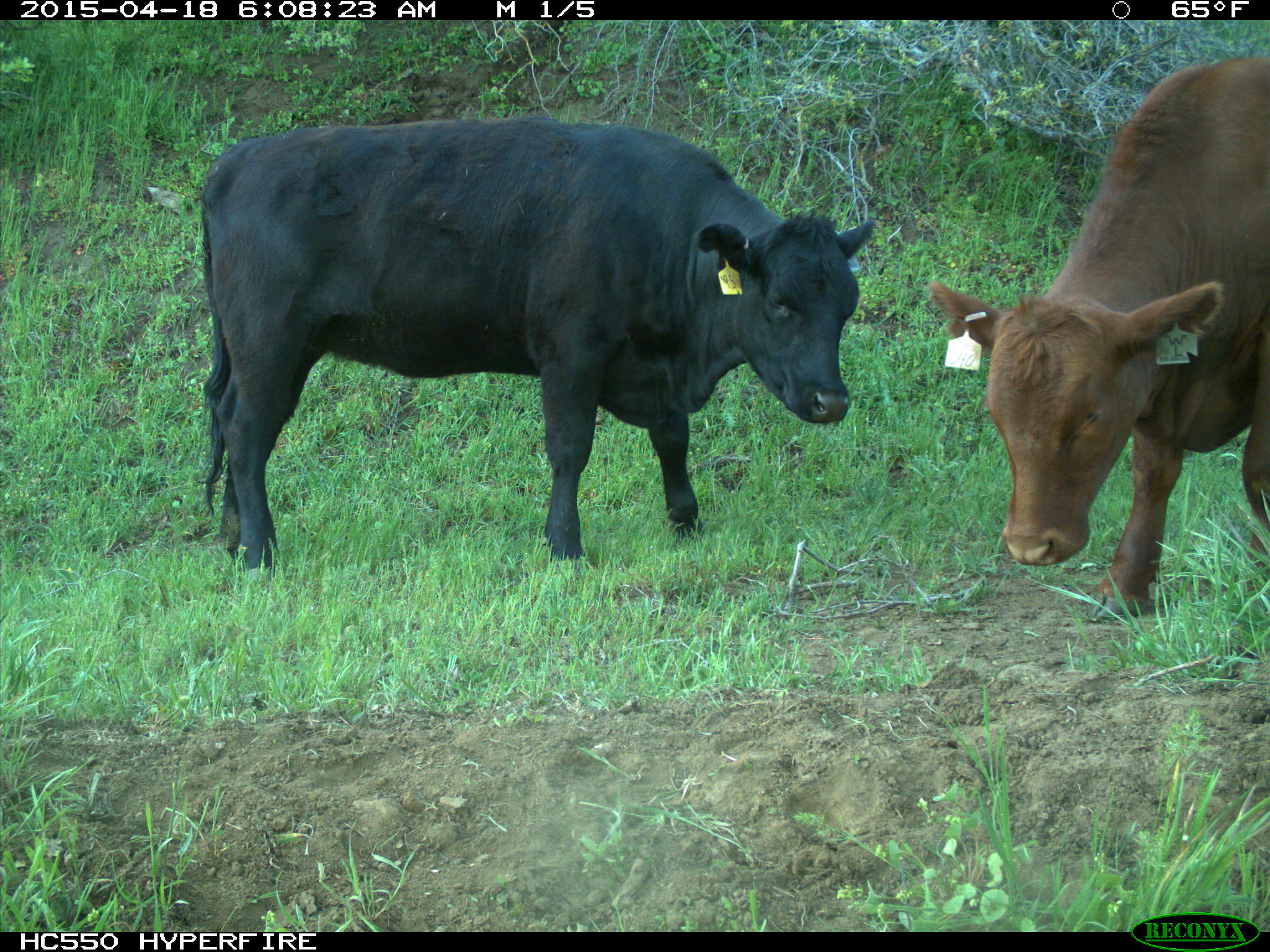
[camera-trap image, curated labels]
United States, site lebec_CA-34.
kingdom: Animalia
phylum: Chordata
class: Mammalia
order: Artiodactyla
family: Bovidae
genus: Bos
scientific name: Bos taurus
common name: domestic cow